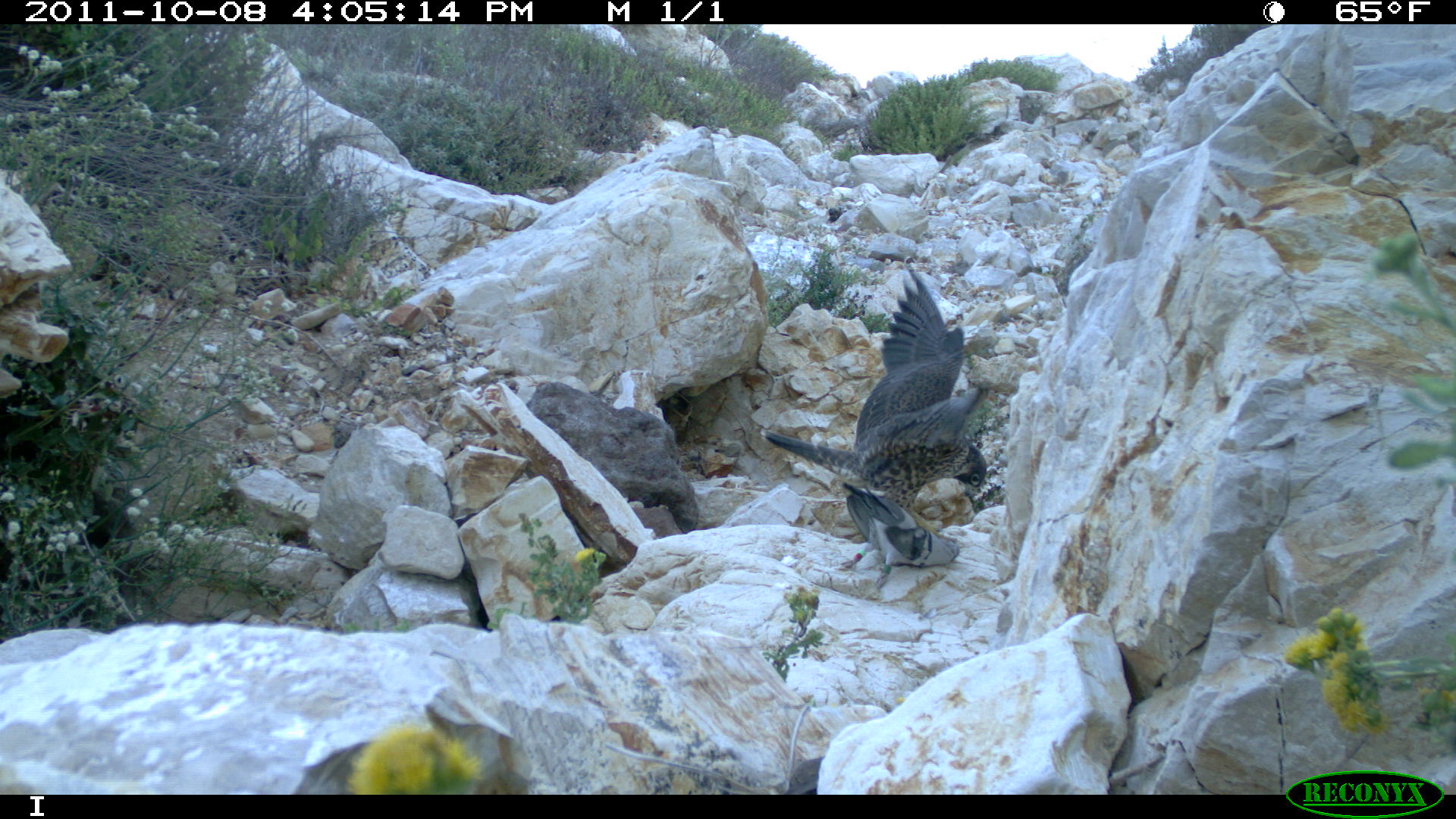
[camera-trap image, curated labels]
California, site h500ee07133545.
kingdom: Animalia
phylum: Chordata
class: Aves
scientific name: Aves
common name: bird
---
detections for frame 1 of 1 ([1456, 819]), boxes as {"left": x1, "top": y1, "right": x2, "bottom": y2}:
bird: {"left": 763, "top": 265, "right": 1003, "bottom": 529}; {"left": 833, "top": 482, "right": 965, "bottom": 588}